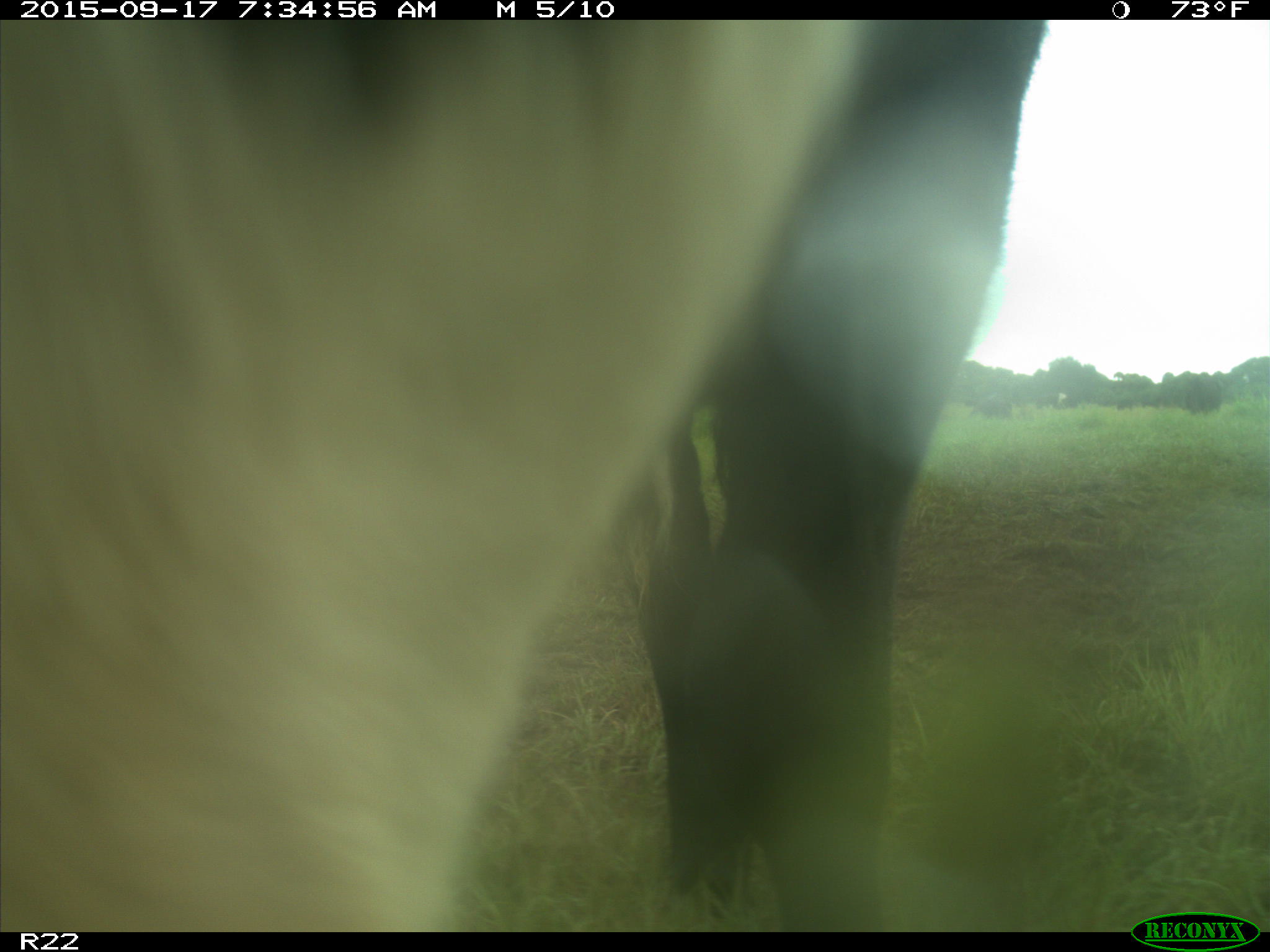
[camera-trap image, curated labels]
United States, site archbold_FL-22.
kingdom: Animalia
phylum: Chordata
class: Mammalia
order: Artiodactyla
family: Bovidae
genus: Bos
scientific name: Bos taurus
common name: domestic cow